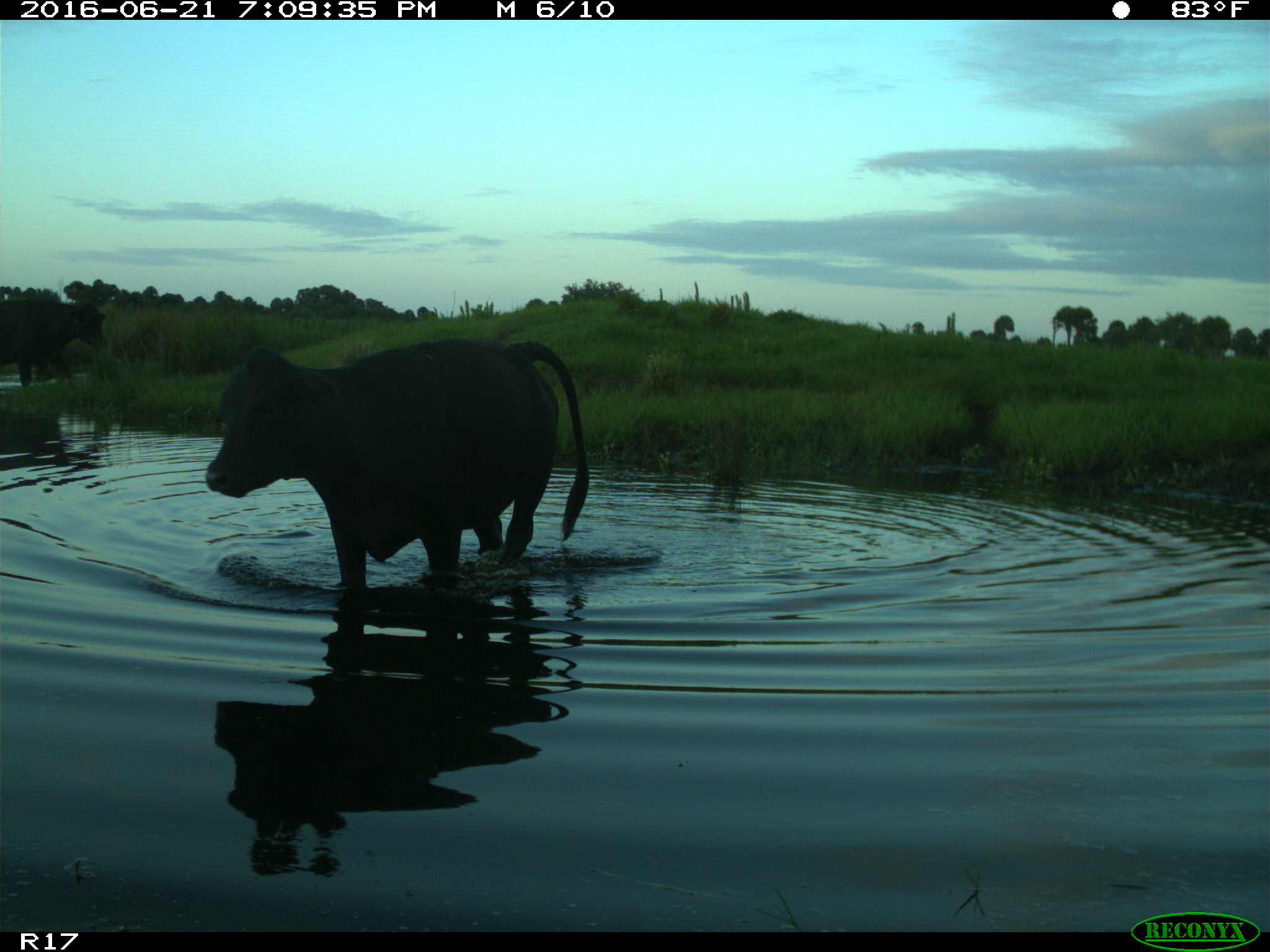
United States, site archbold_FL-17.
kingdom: Animalia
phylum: Chordata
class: Mammalia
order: Artiodactyla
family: Bovidae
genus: Bos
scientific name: Bos taurus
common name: domestic cow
Bos taurus (domestic cow).